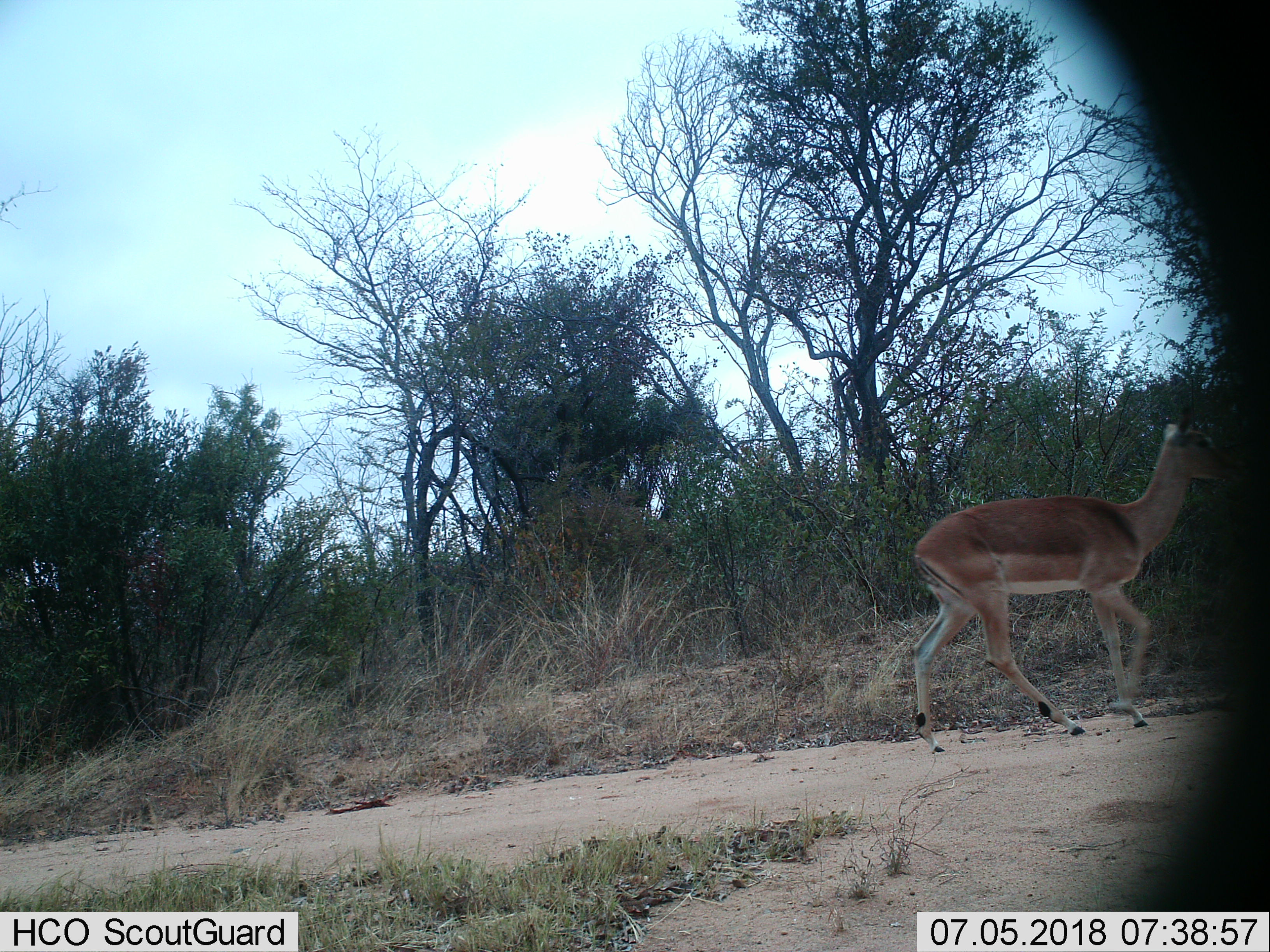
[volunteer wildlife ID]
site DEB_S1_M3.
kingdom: Animalia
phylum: Chordata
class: Mammalia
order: Artiodactyla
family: Bovidae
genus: Aepyceros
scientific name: Aepyceros melampus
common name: impala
Impala (Aepyceros melampus), count 1. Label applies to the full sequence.